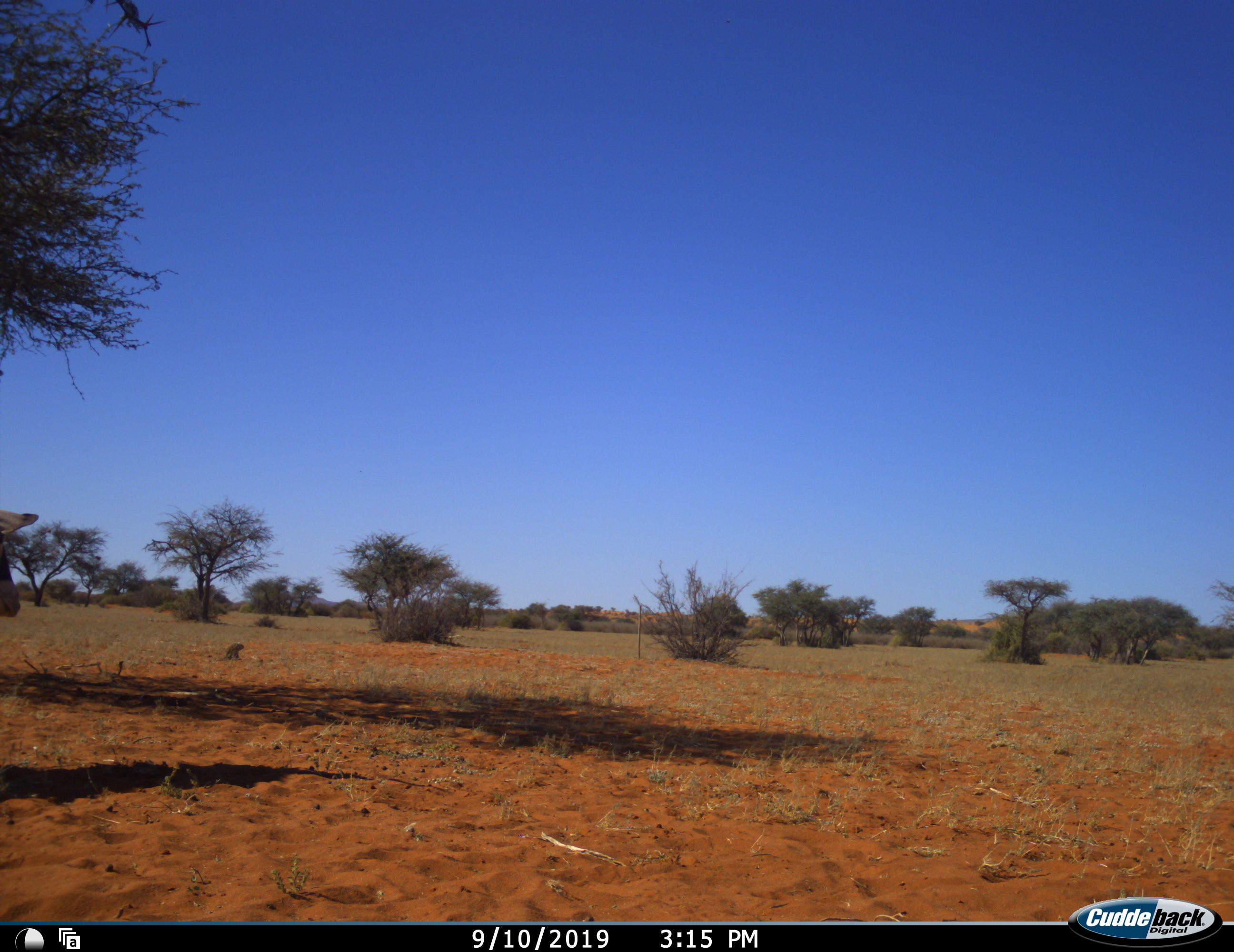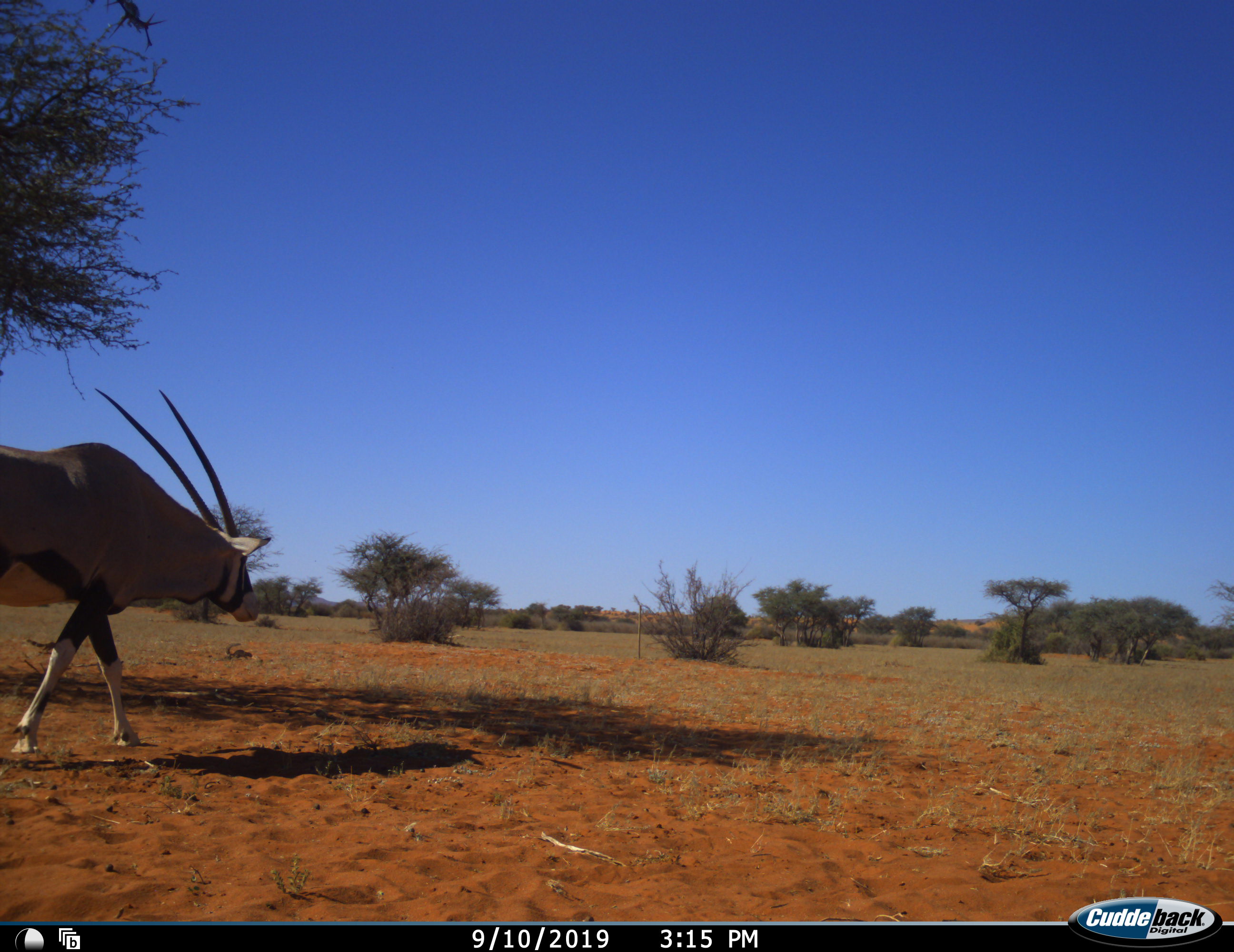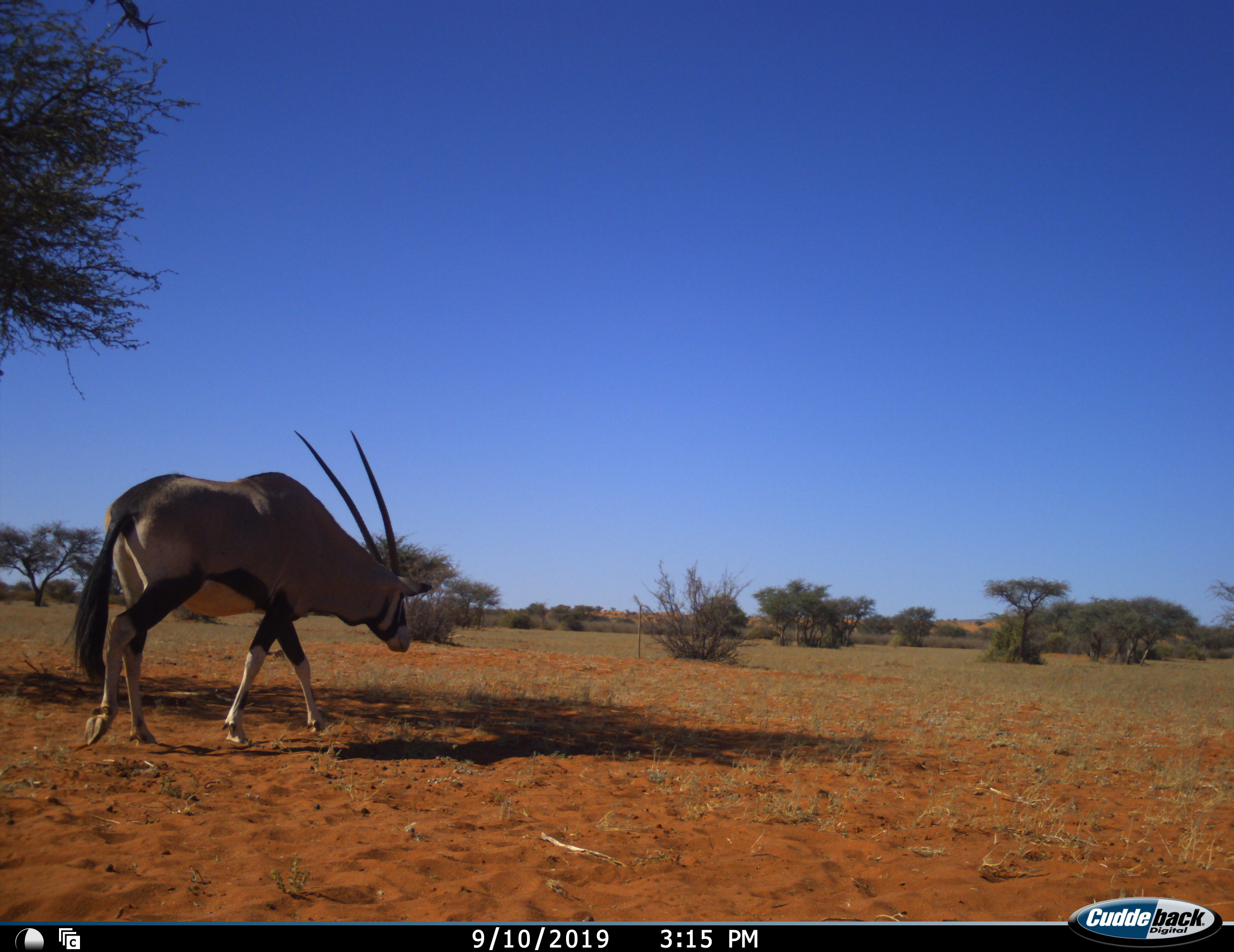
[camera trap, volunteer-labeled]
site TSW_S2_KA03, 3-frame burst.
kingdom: Animalia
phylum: Chordata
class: Mammalia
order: Artiodactyla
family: Bovidae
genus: Oryx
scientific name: Oryx gazella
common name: gemsbok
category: oryx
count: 1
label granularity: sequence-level